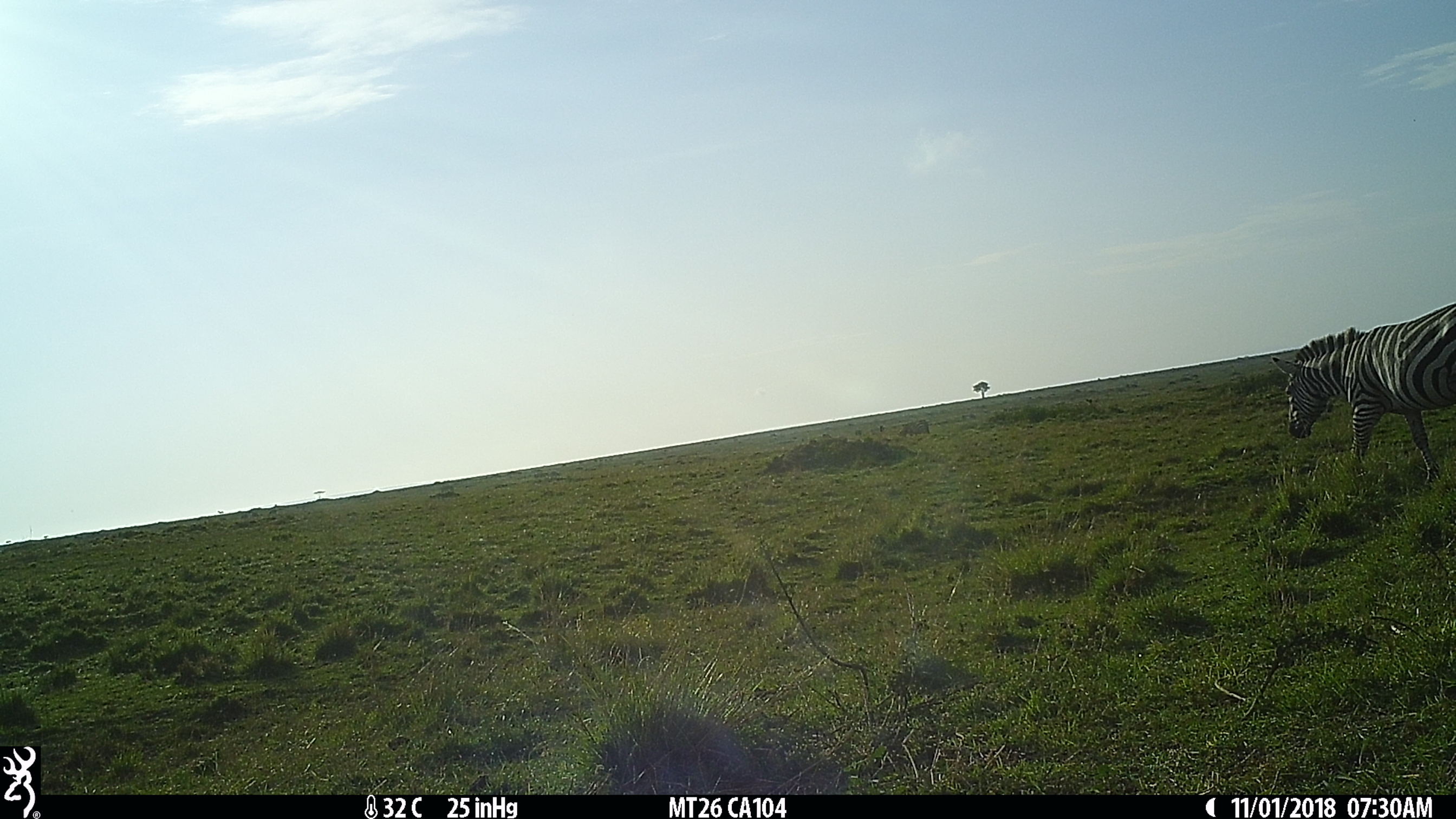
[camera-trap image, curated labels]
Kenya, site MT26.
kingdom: Animalia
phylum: Chordata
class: Mammalia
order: Perissodactyla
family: Equidae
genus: Equus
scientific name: Equus quagga burchellii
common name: burchell's zebra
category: zebra